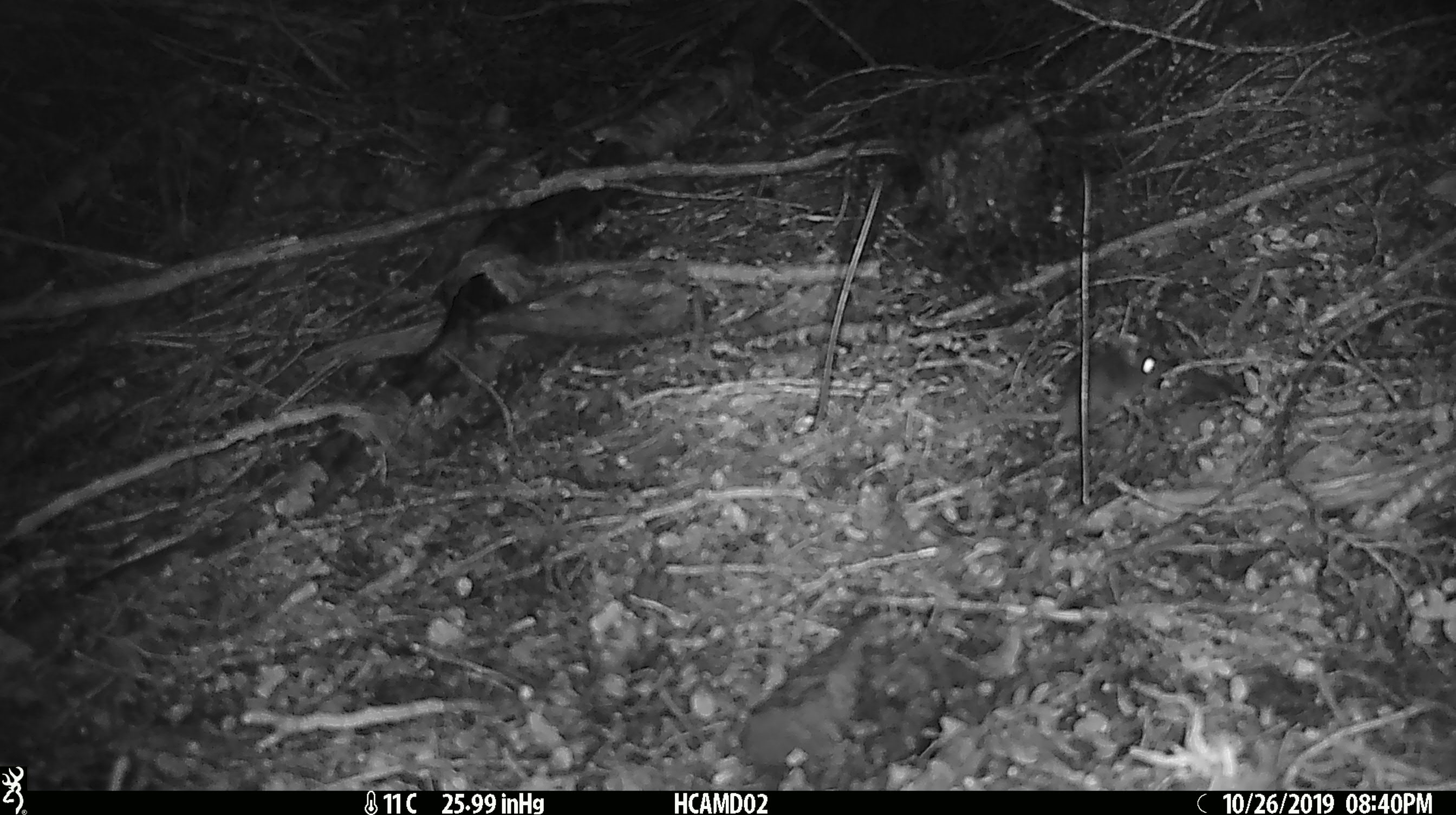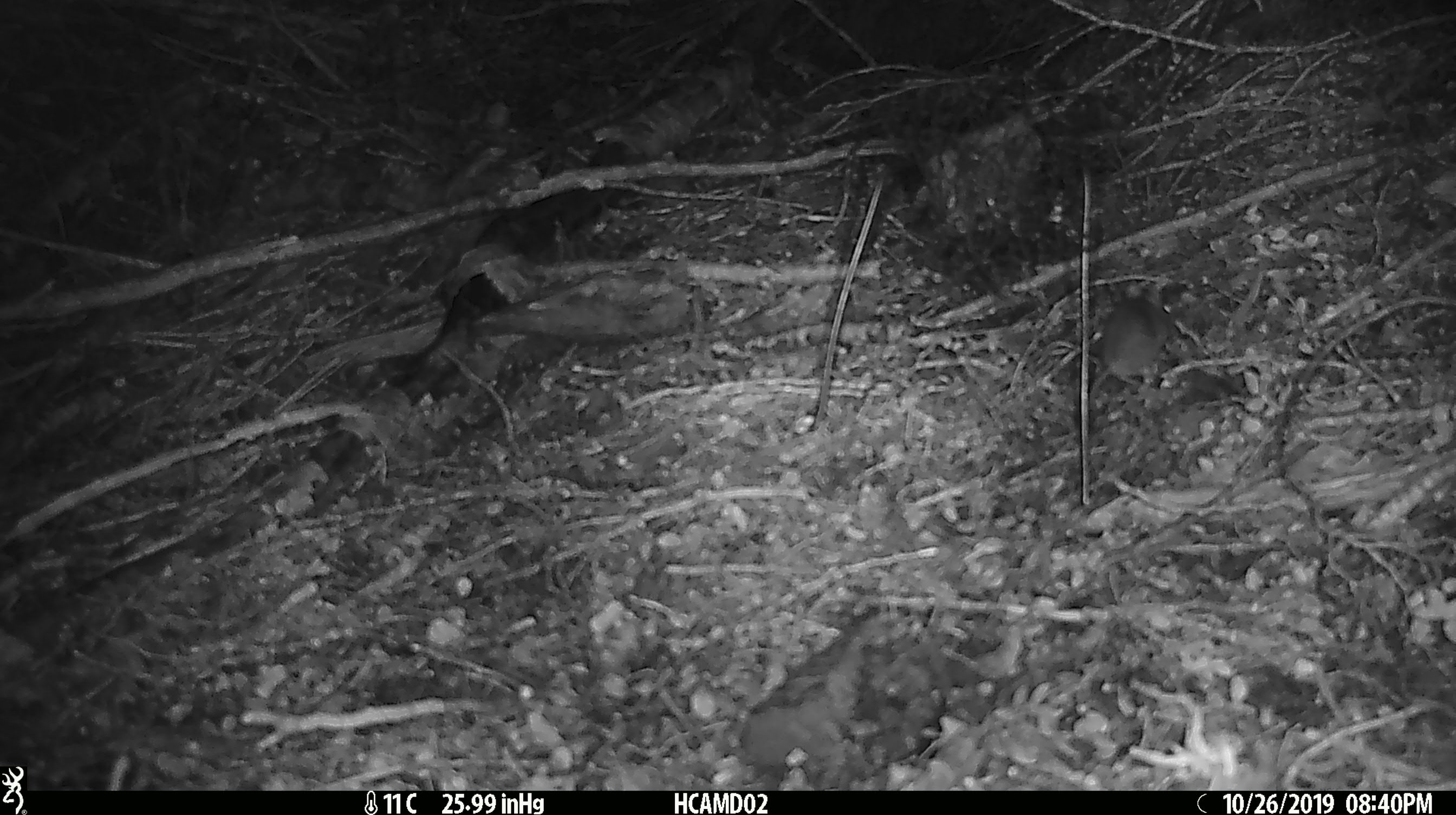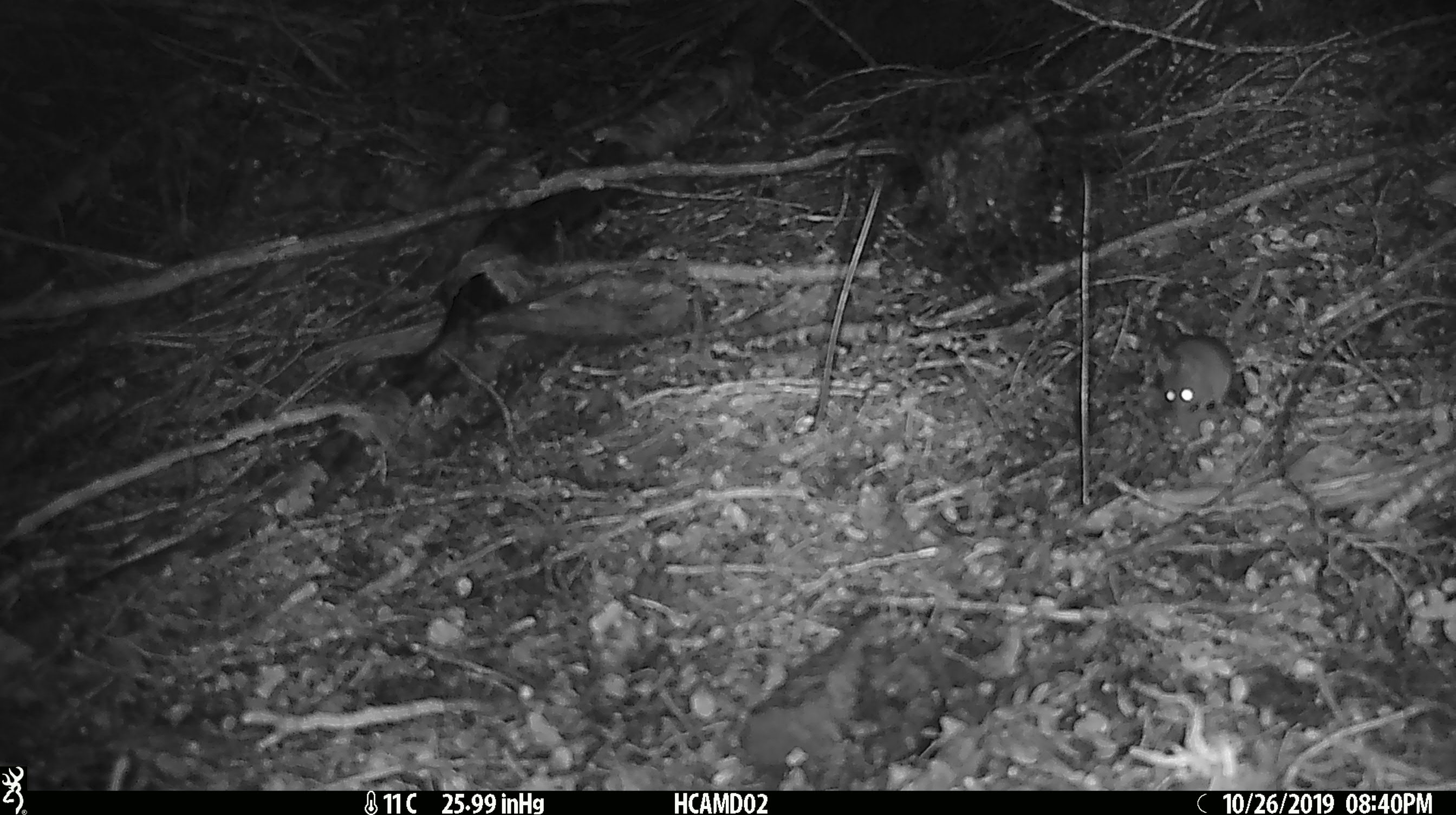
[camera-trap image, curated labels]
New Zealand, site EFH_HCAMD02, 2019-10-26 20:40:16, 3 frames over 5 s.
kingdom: Animalia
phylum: Chordata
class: Mammalia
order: Rodentia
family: Muridae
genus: Mus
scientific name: Mus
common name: mouse